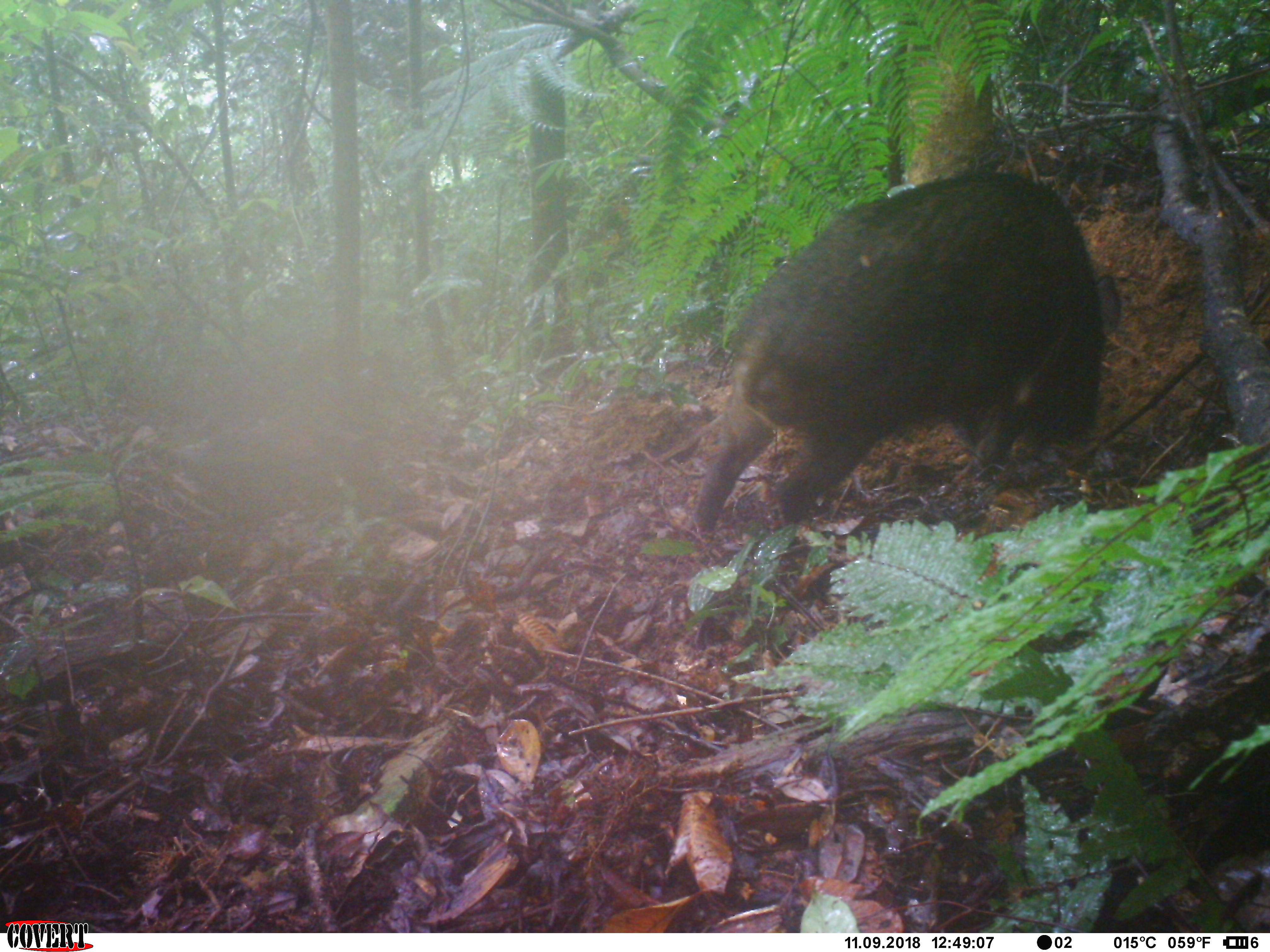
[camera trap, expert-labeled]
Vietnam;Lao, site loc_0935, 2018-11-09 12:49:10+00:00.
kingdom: Animalia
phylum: Chordata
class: Mammalia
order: Artiodactyla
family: Suidae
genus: Sus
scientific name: Sus scrofa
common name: eurasian wild pig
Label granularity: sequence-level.